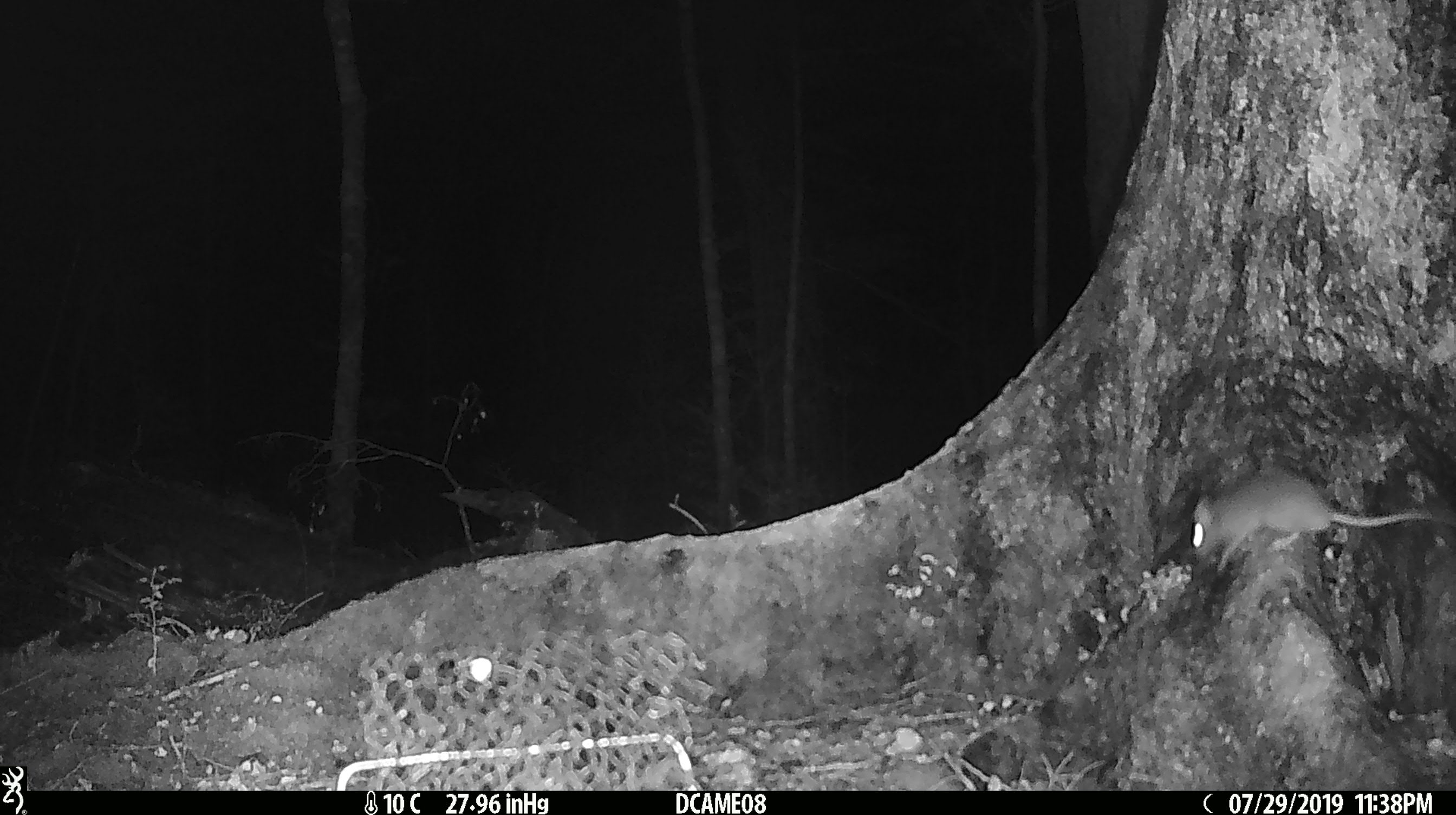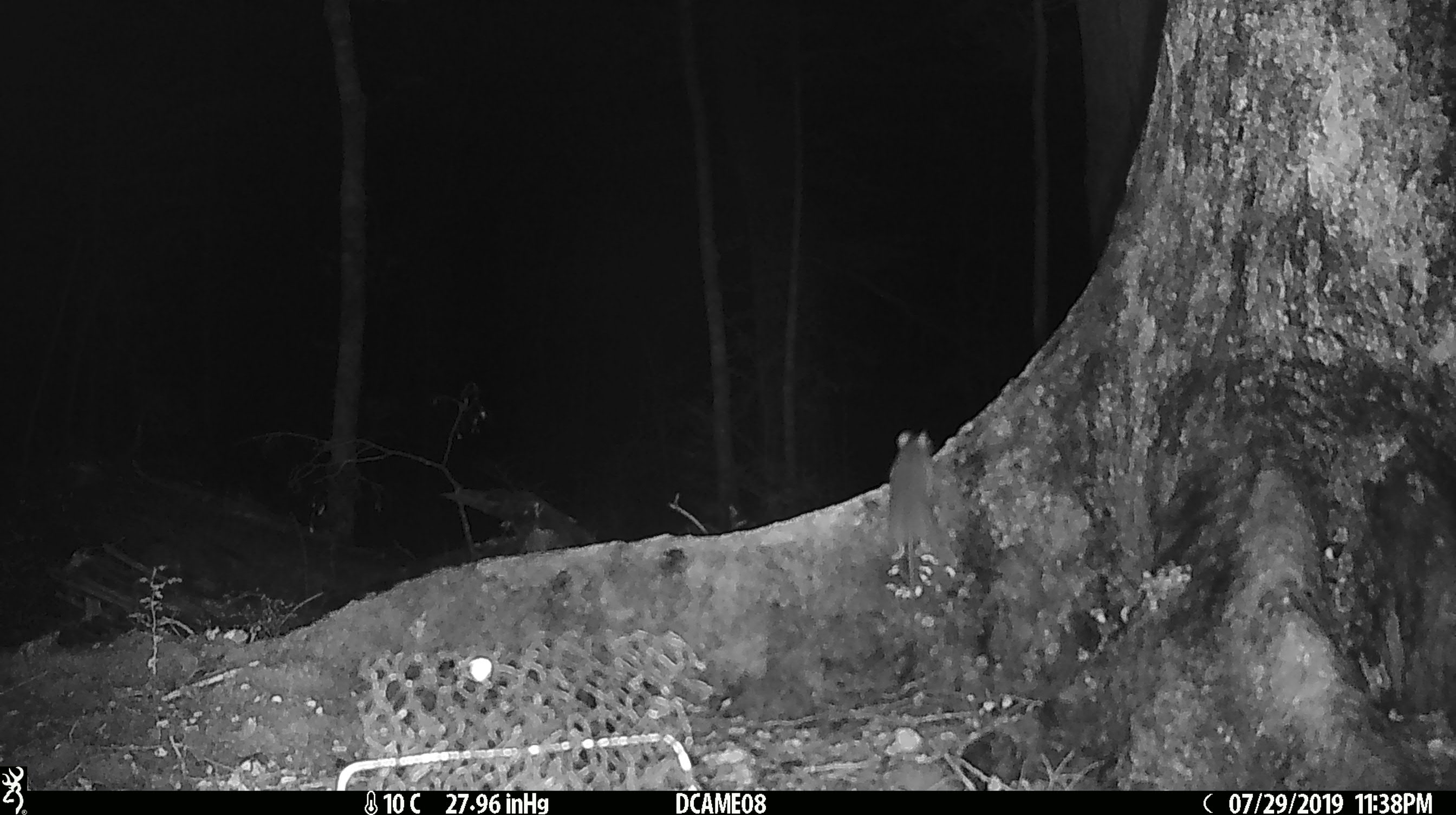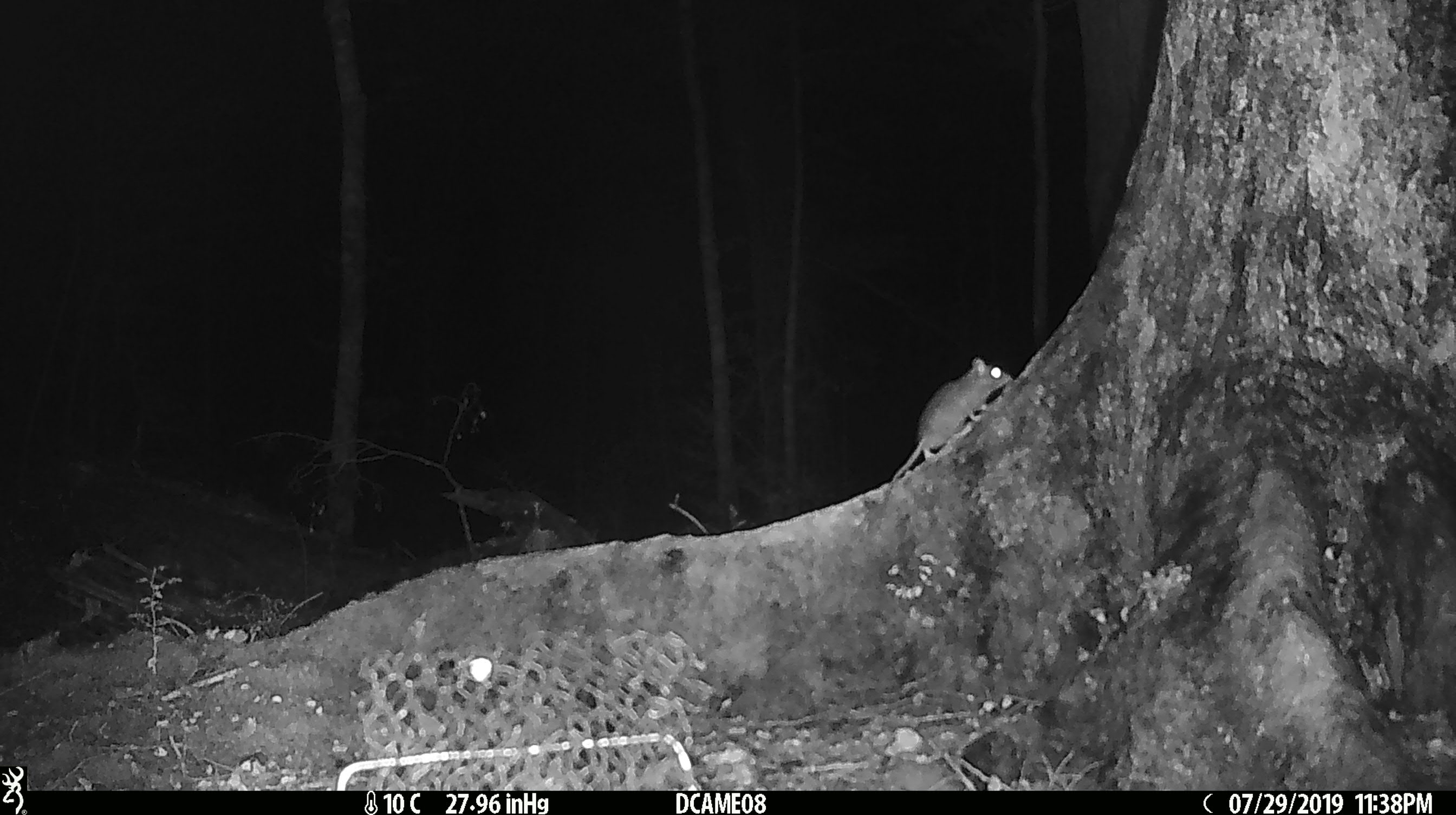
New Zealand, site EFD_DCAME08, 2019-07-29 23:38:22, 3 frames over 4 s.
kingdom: Animalia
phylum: Chordata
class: Mammalia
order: Rodentia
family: Muridae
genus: Mus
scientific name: Mus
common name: mouse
Mouse (Mus).